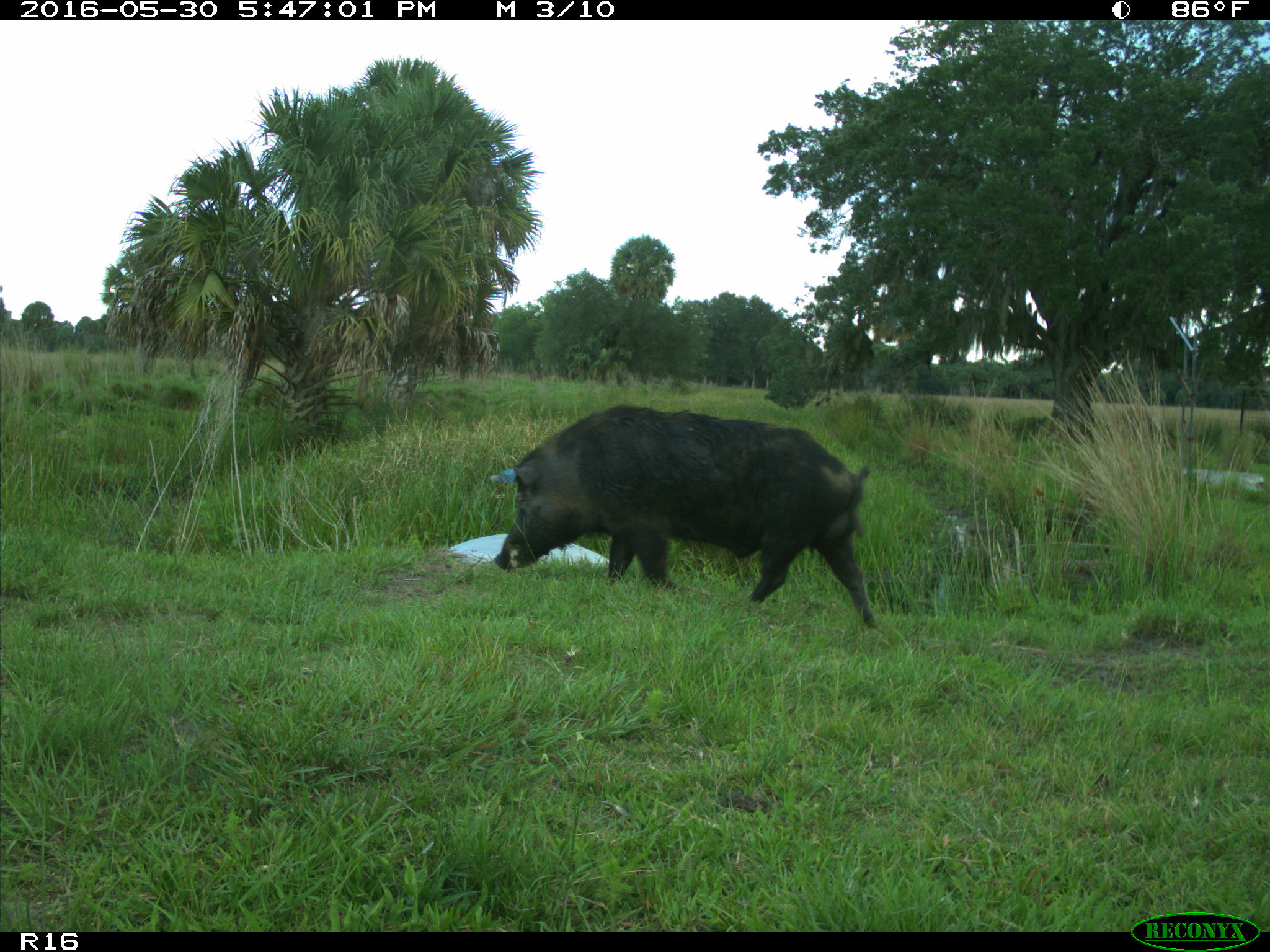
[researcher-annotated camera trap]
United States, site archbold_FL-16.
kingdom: Animalia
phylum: Chordata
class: Mammalia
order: Artiodactyla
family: Suidae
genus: Sus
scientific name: Sus scrofa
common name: wild boar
Sus scrofa (wild boar).